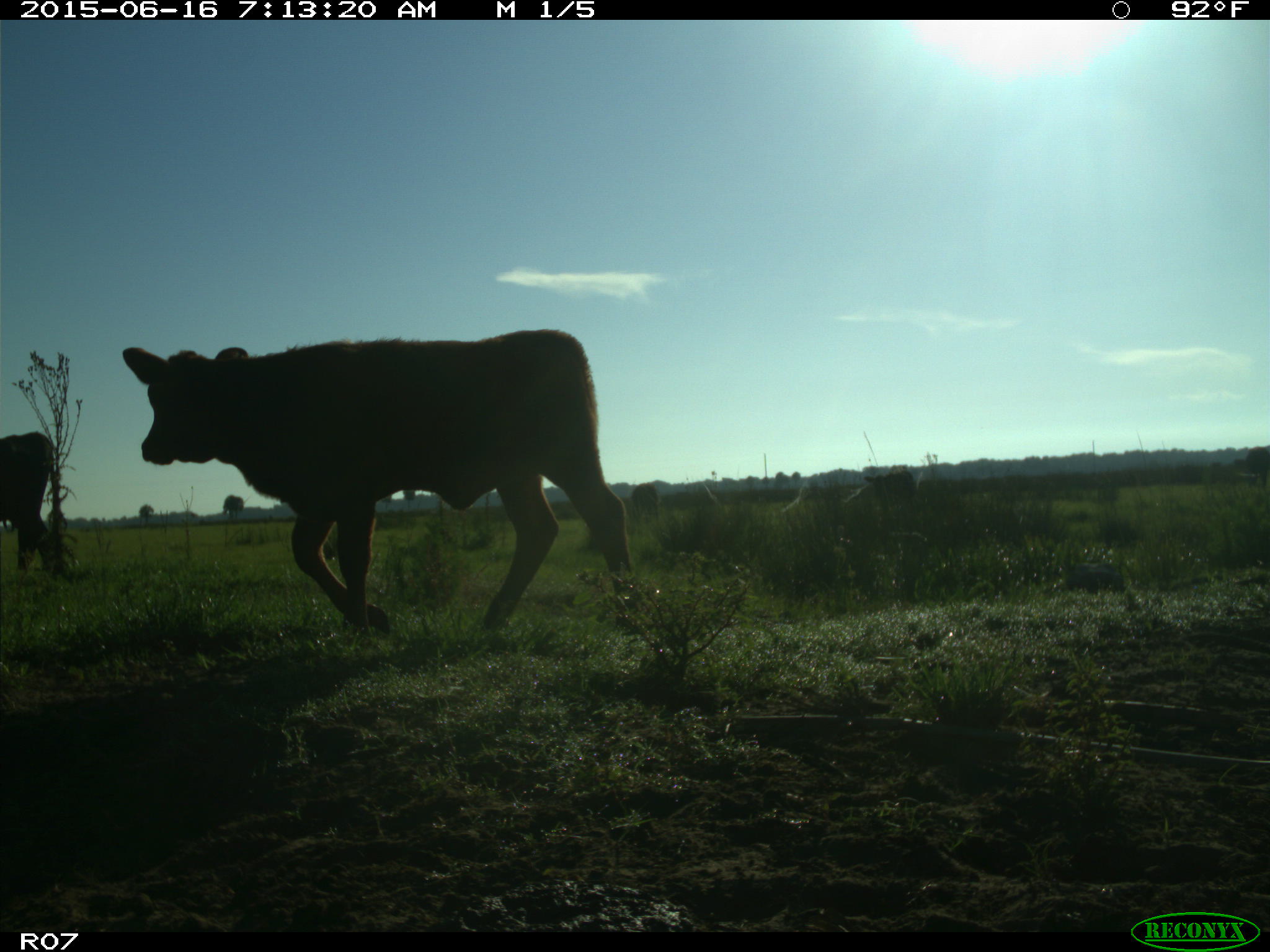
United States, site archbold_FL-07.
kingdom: Animalia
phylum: Chordata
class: Mammalia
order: Artiodactyla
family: Bovidae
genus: Bos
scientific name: Bos taurus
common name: domestic cow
Bos taurus (domestic cow).